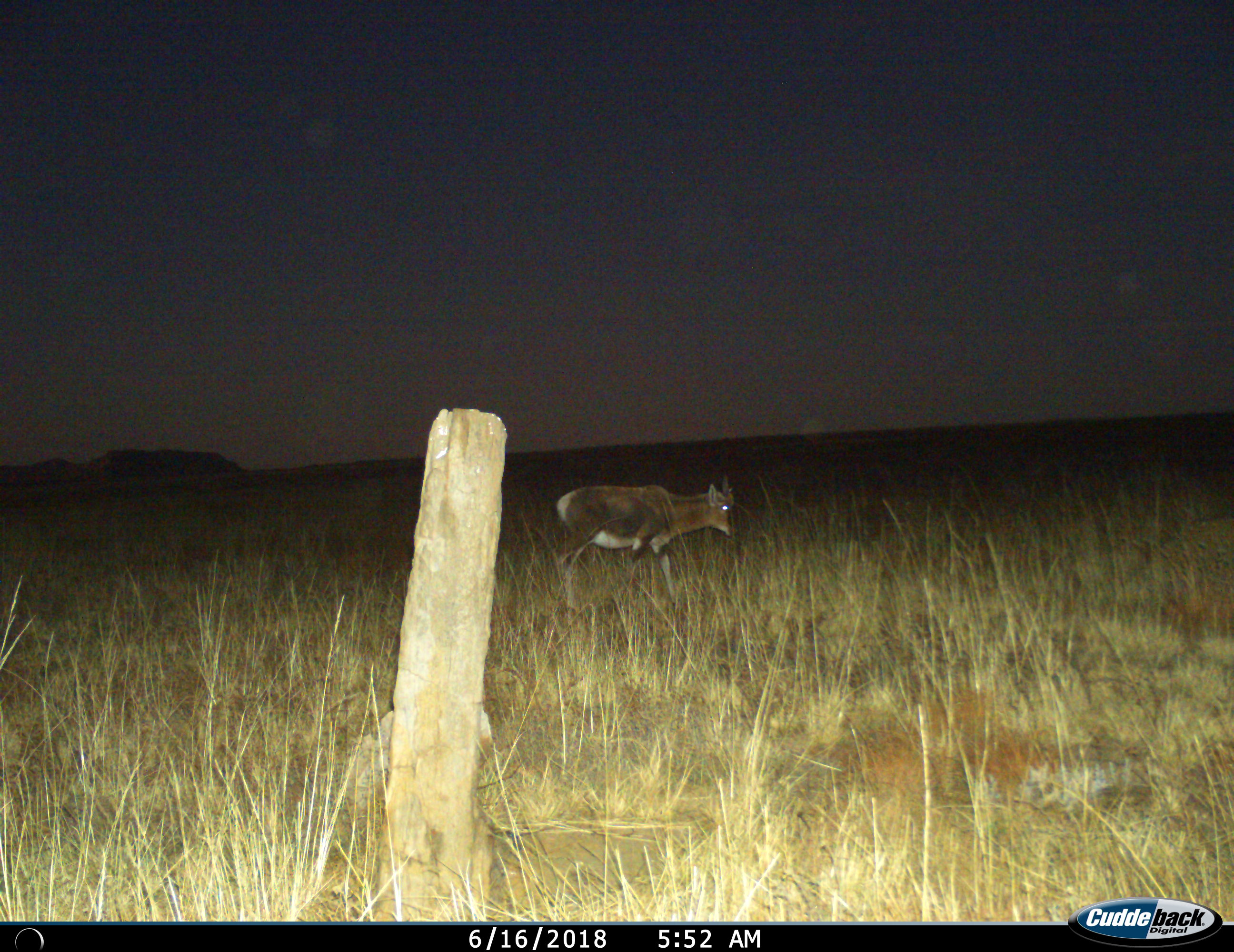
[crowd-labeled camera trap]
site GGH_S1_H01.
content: unidentified animal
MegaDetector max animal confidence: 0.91